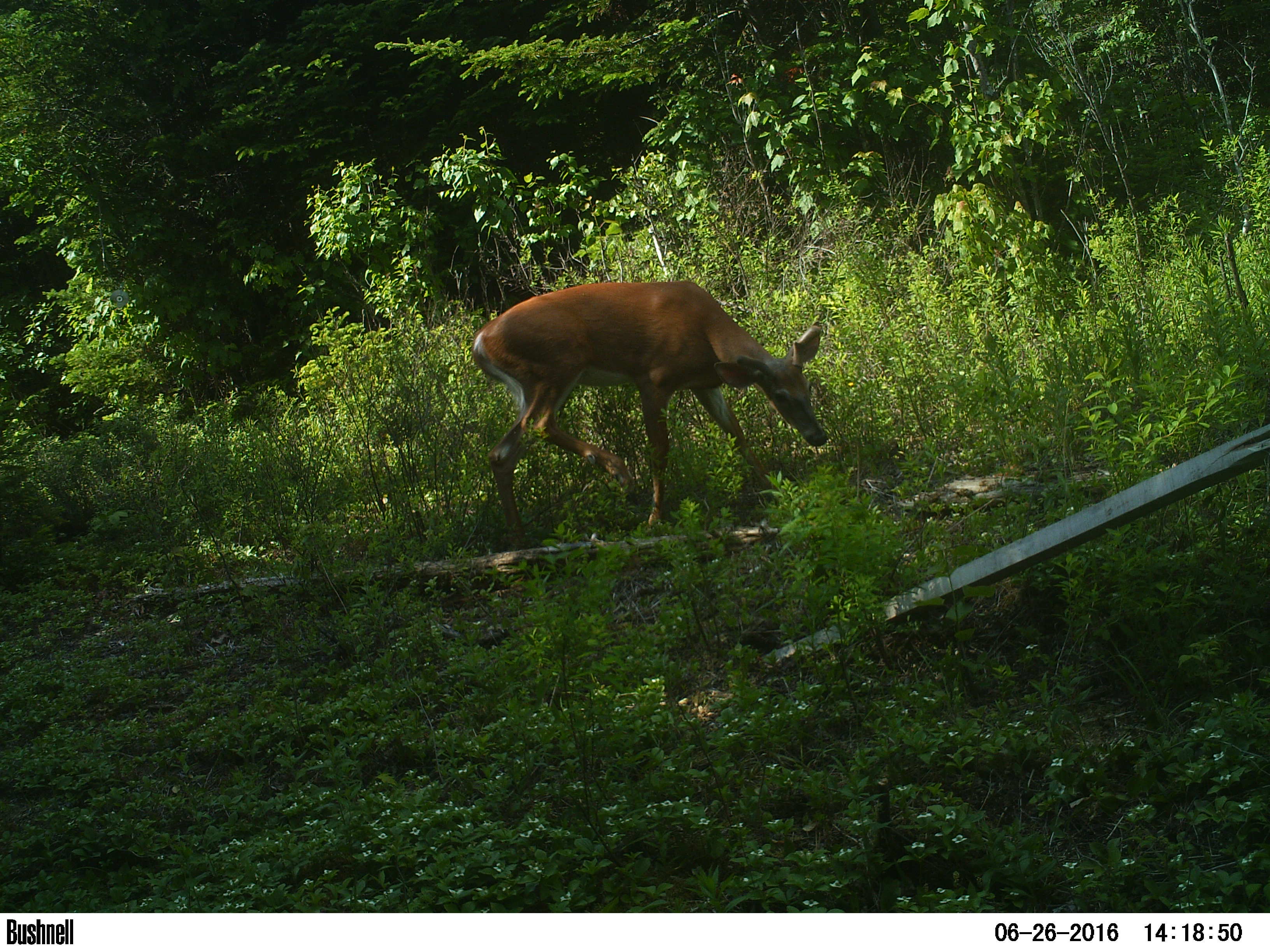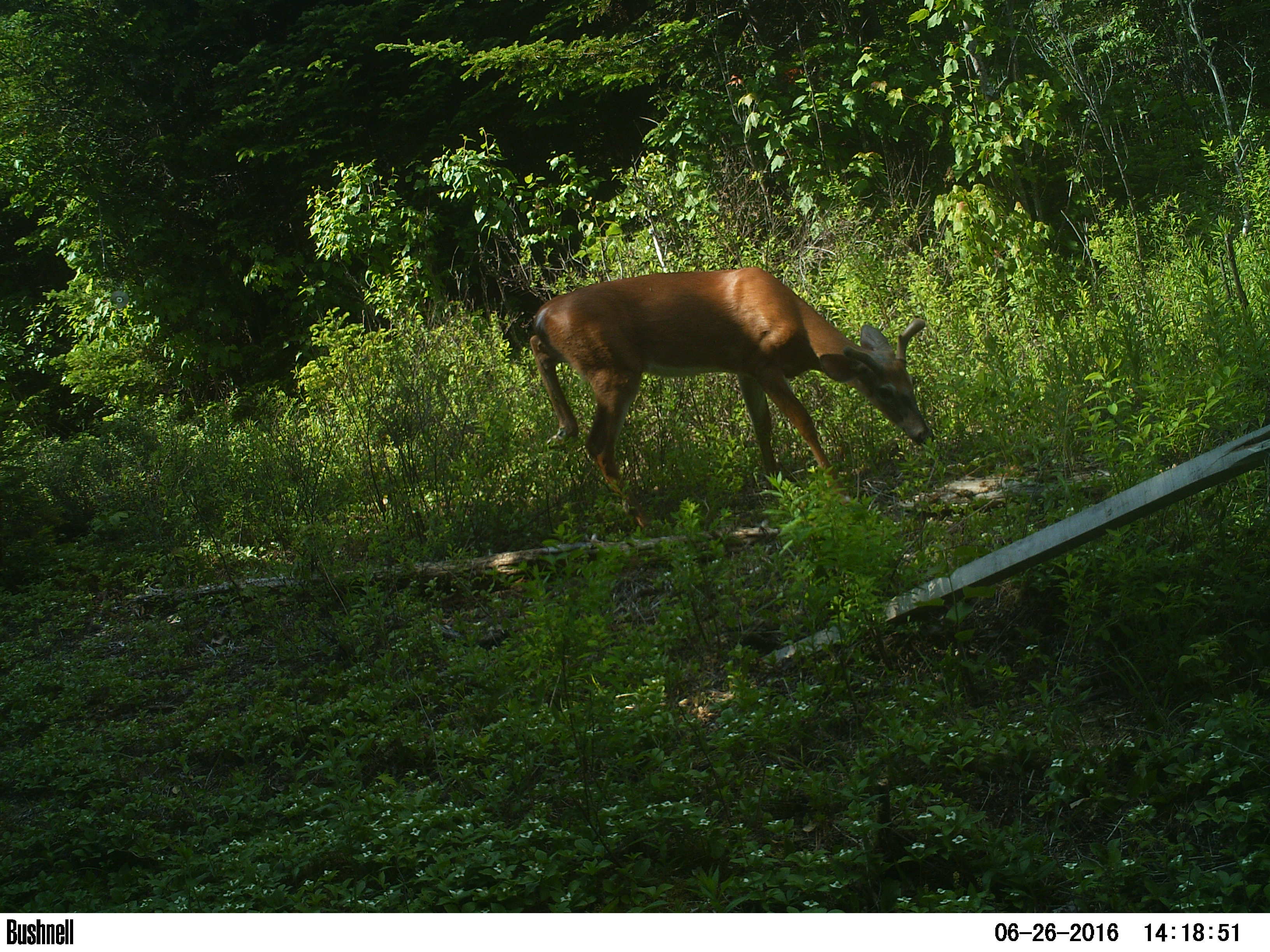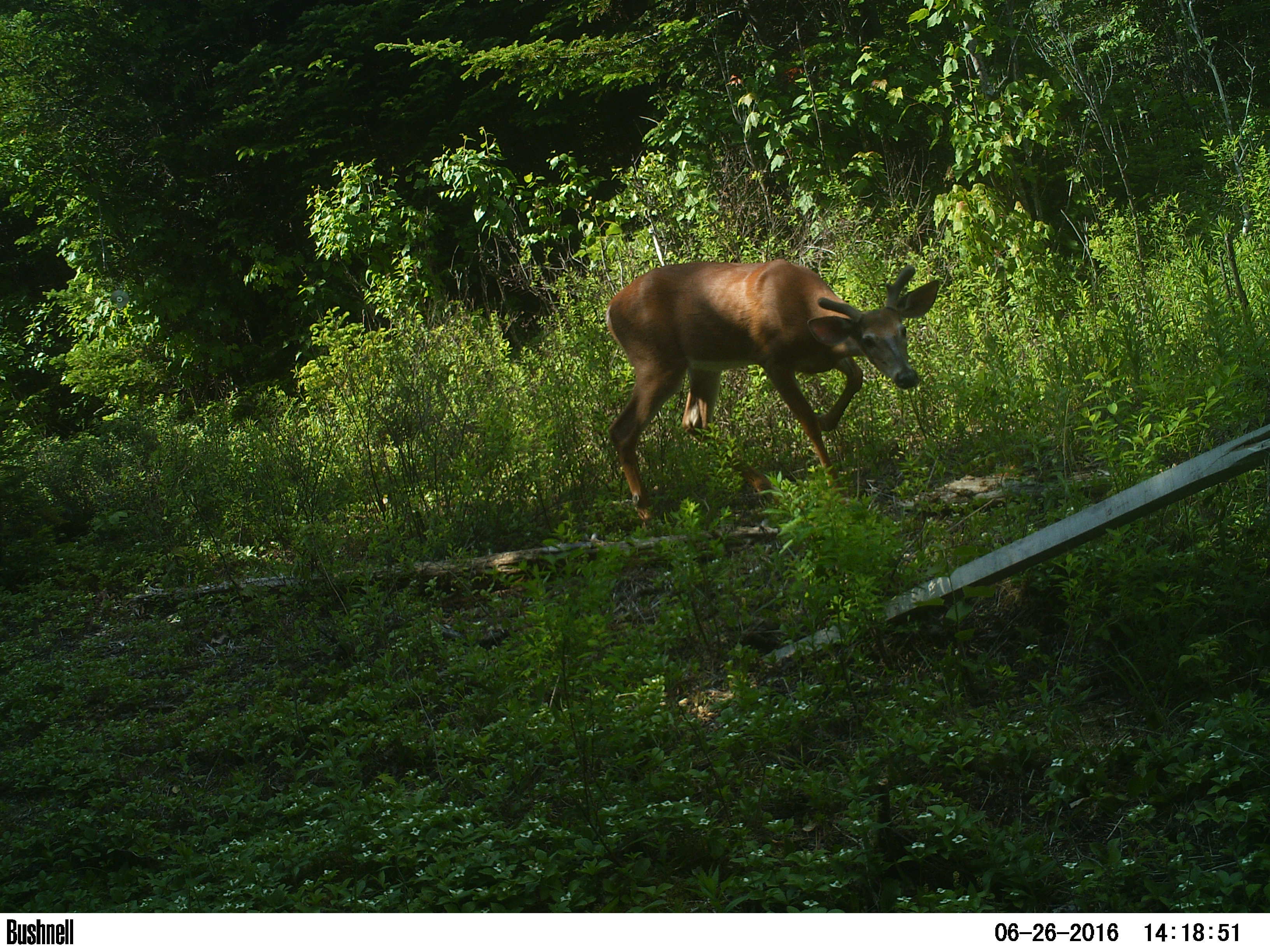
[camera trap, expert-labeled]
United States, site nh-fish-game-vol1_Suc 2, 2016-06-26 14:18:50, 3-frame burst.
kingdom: Animalia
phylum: Chordata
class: Mammalia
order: Artiodactyla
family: Cervidae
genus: Odocoileus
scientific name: Odocoileus virginianus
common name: white-tailed deer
White-tailed deer (Odocoileus virginianus).